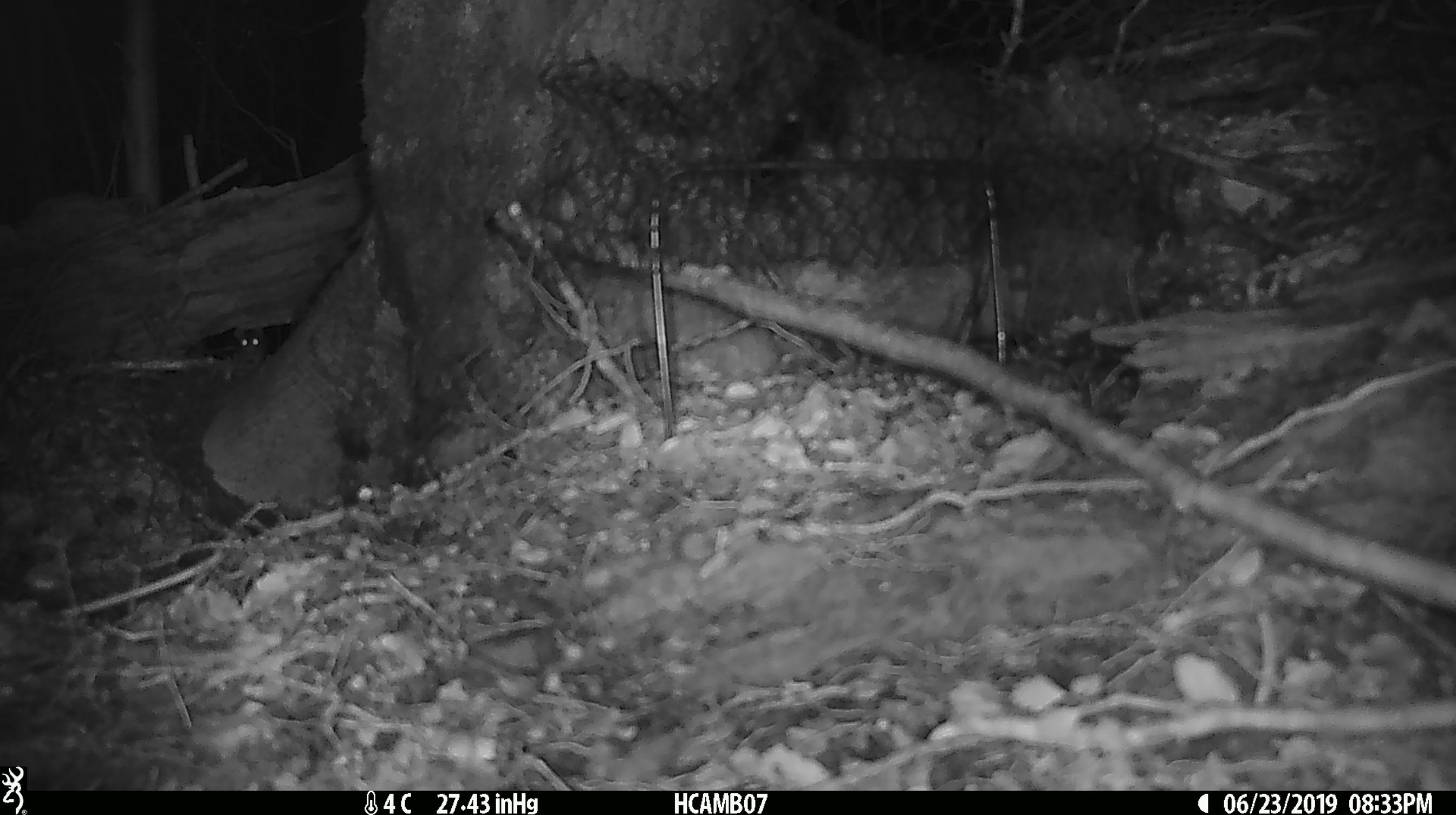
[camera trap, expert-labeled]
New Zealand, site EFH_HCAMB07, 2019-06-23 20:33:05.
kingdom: Animalia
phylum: Chordata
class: Mammalia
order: Rodentia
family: Muridae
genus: Mus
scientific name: Mus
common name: mouse